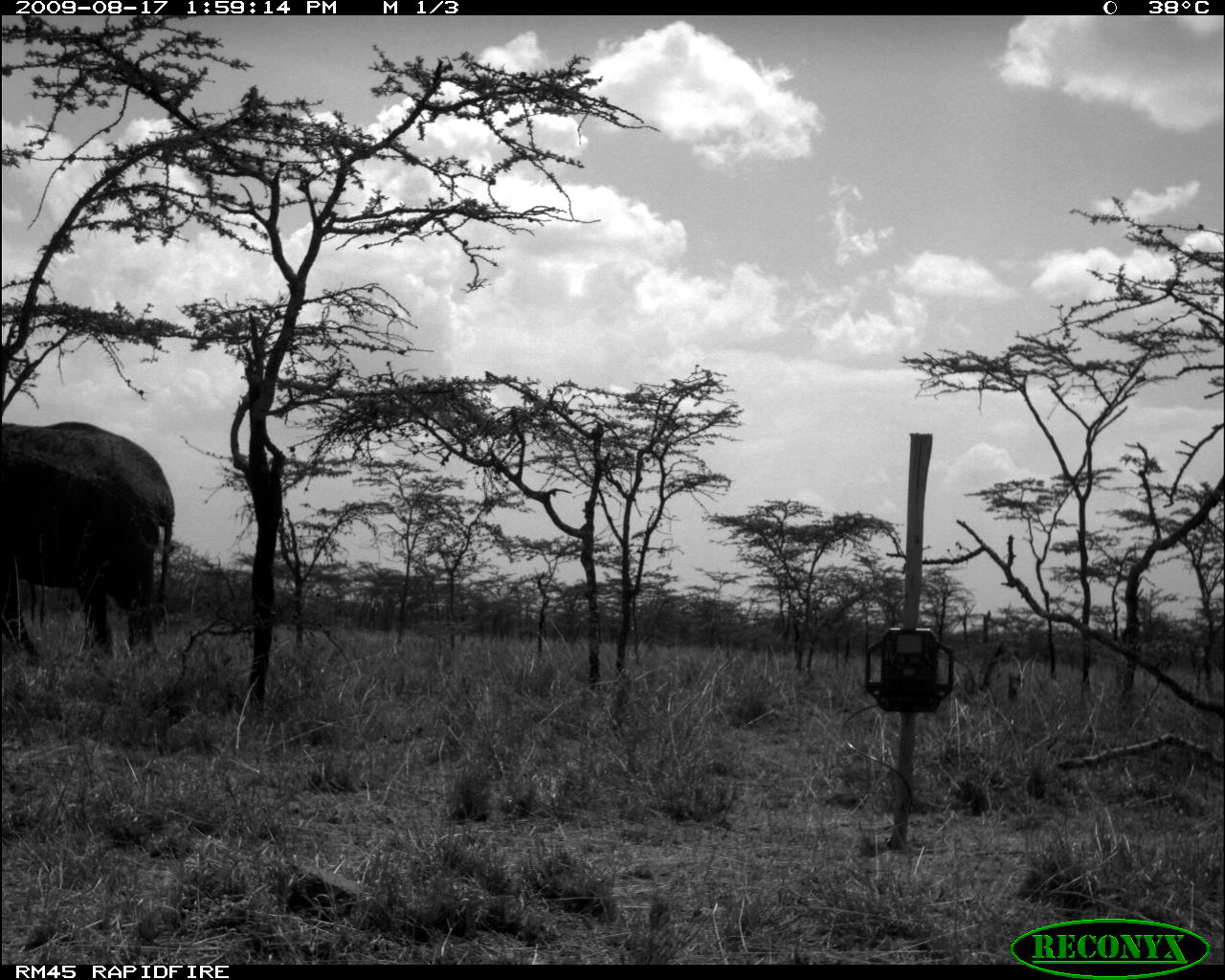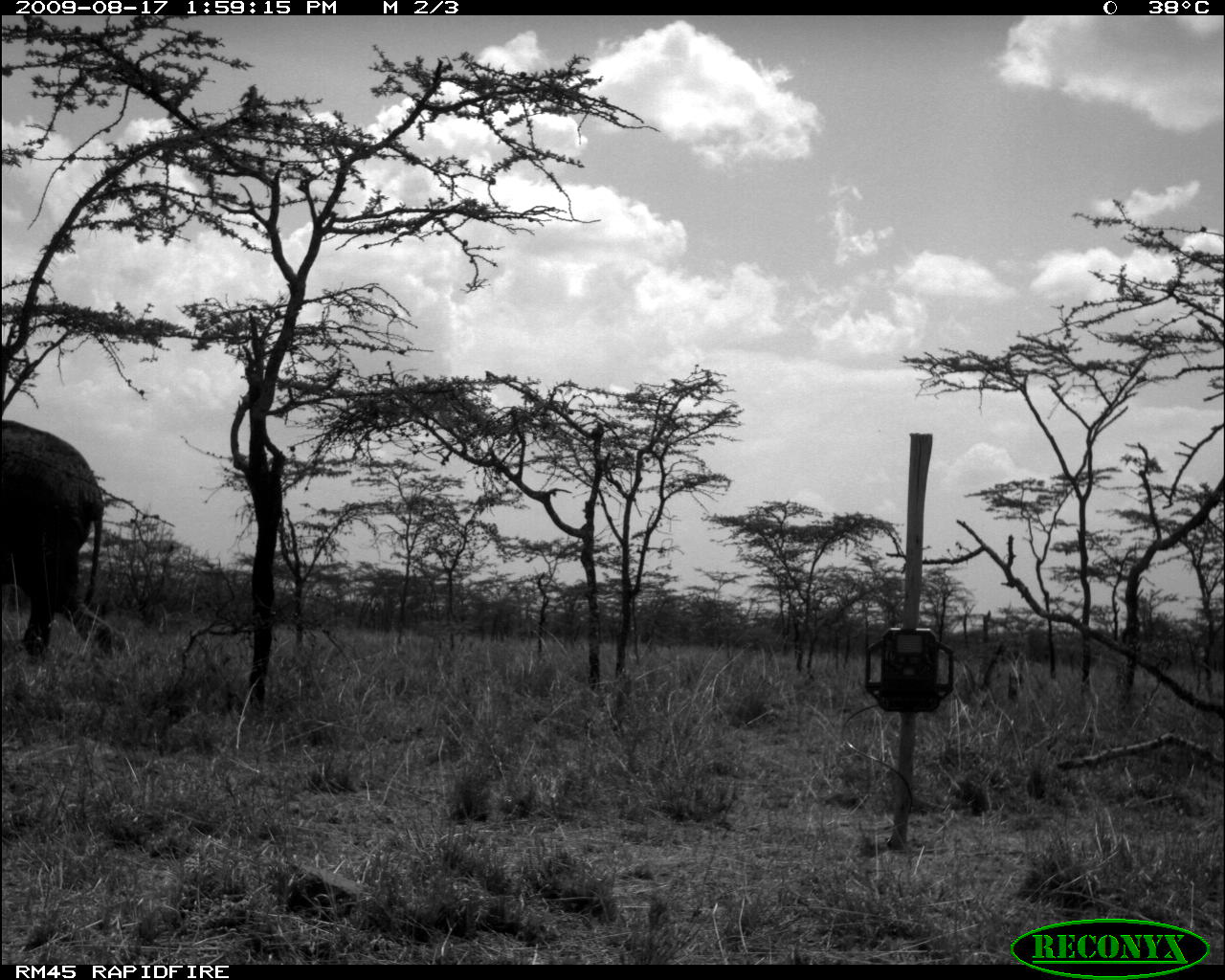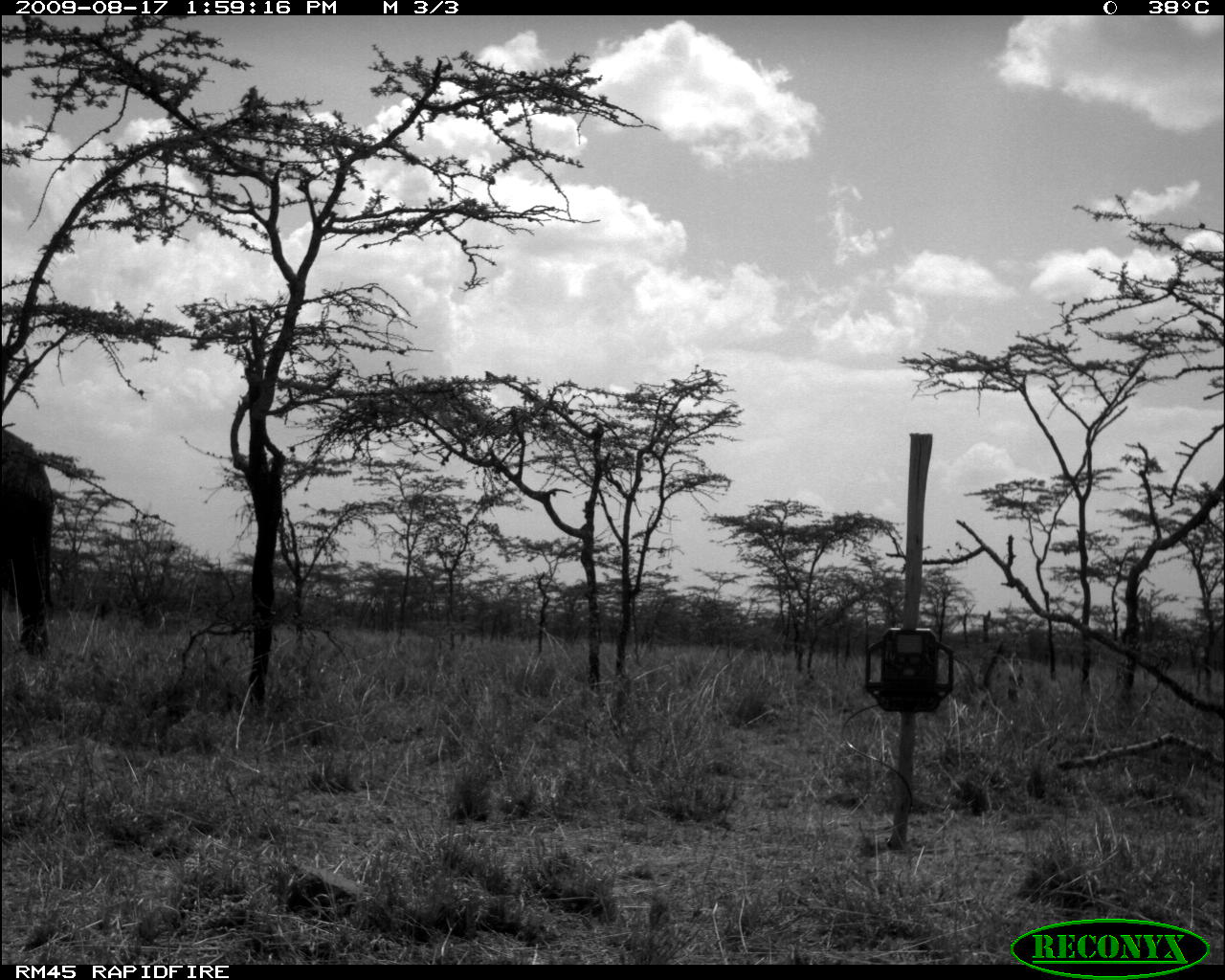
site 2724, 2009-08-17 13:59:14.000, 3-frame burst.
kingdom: Animalia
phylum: Chordata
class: Mammalia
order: Proboscidea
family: Elephantidae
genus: Loxodonta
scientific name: Loxodonta africana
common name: african bush elephant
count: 1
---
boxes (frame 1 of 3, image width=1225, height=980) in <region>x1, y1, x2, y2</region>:
loxodonta africana: <region>0, 421, 175, 664</region>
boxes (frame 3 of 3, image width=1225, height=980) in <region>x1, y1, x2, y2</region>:
loxodonta africana: <region>0, 428, 54, 653</region>